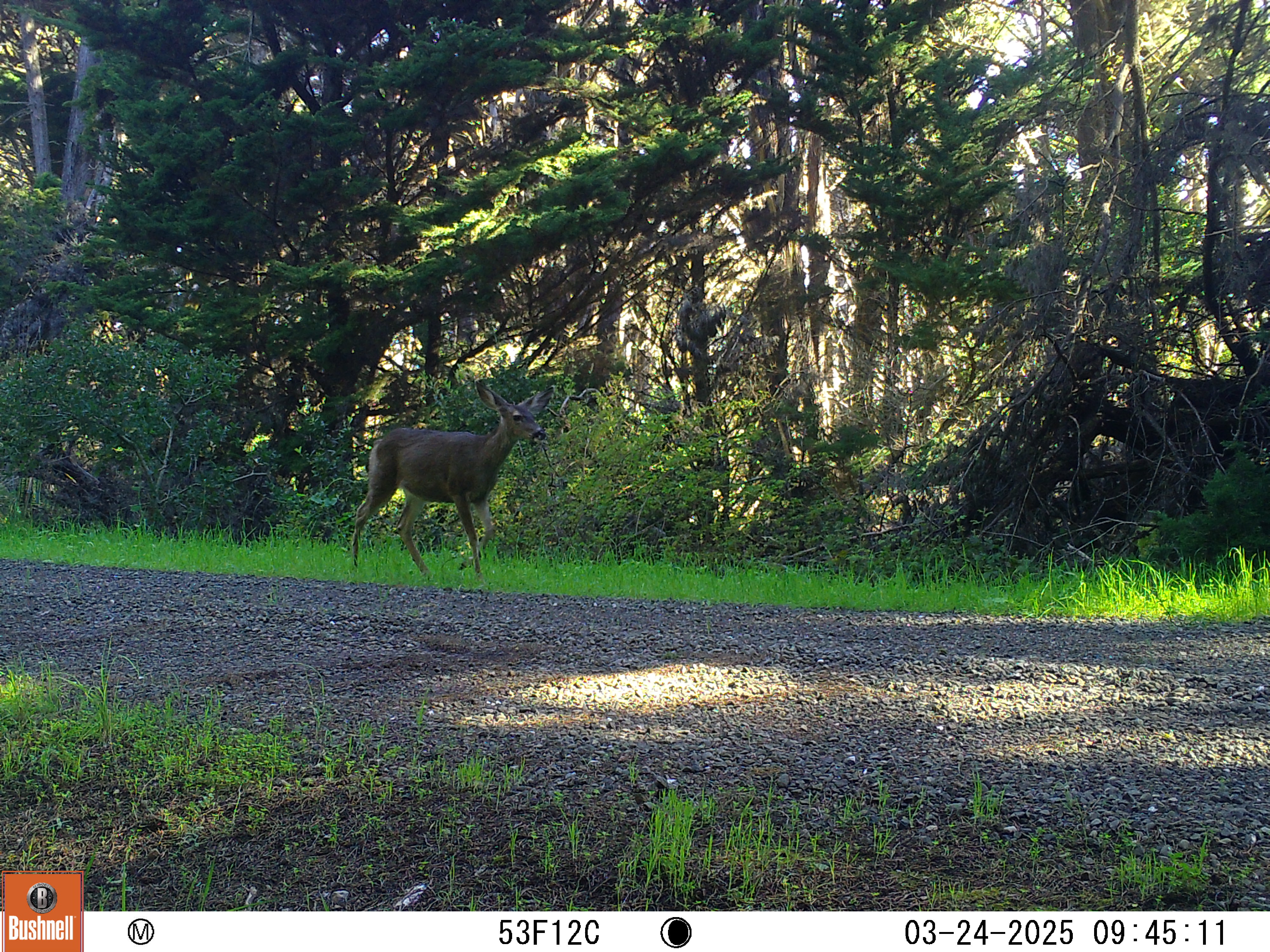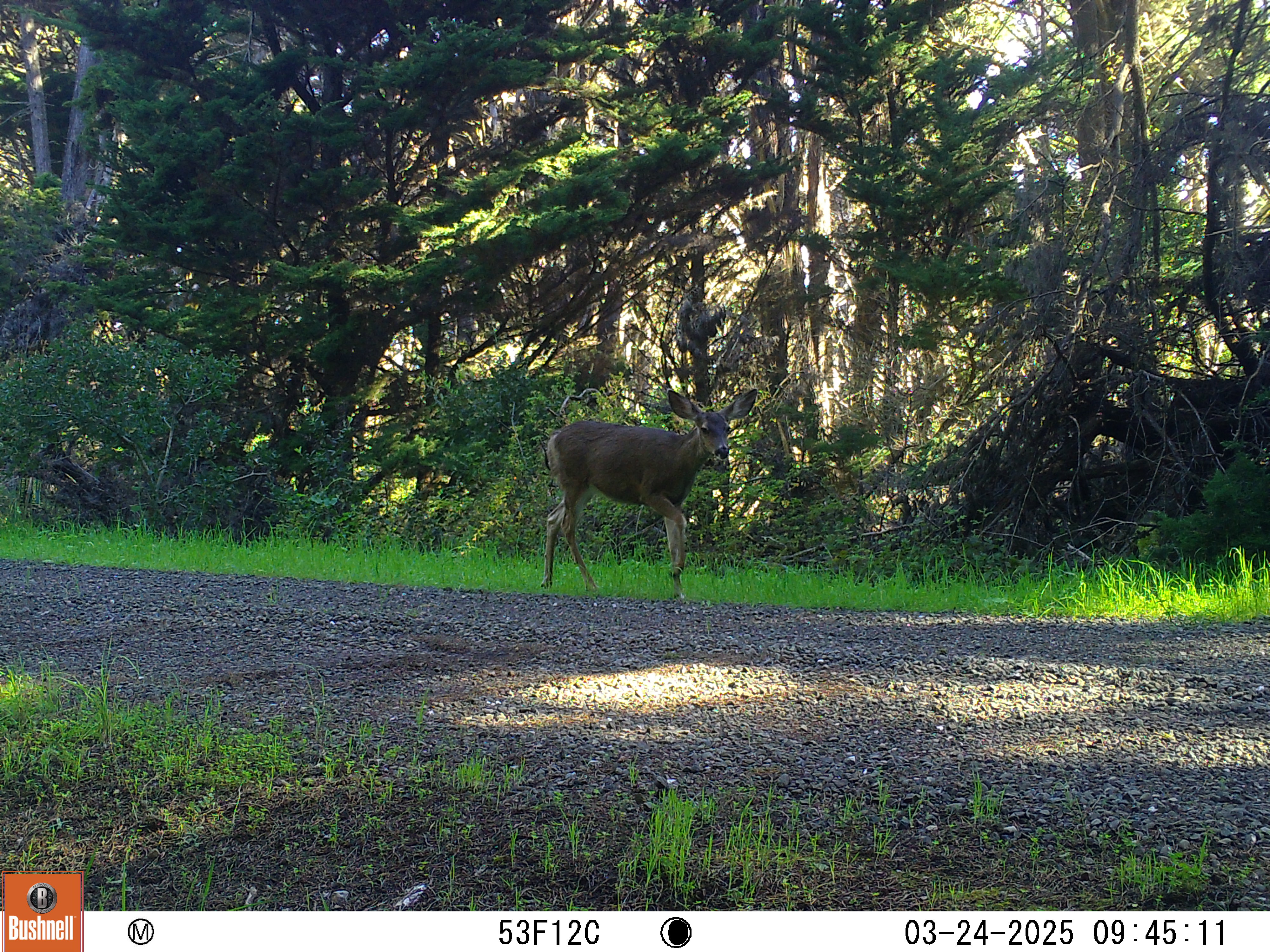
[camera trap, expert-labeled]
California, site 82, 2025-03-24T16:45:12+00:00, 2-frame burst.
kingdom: Animalia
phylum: Chordata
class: Mammalia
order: Artiodactyla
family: Cervidae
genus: Odocoileus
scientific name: Odocoileus hemionus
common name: mule deer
Mule deer (Odocoileus hemionus).